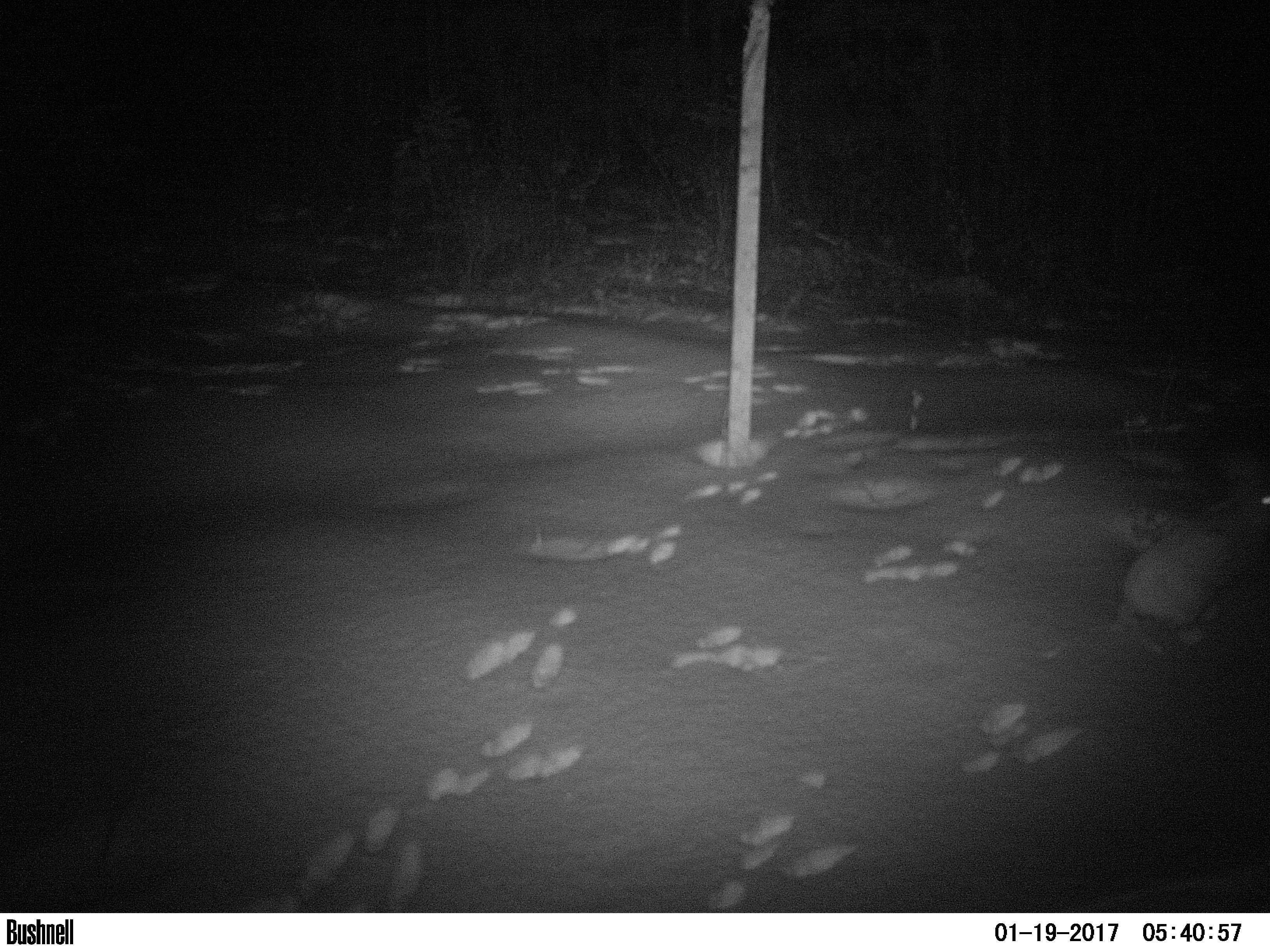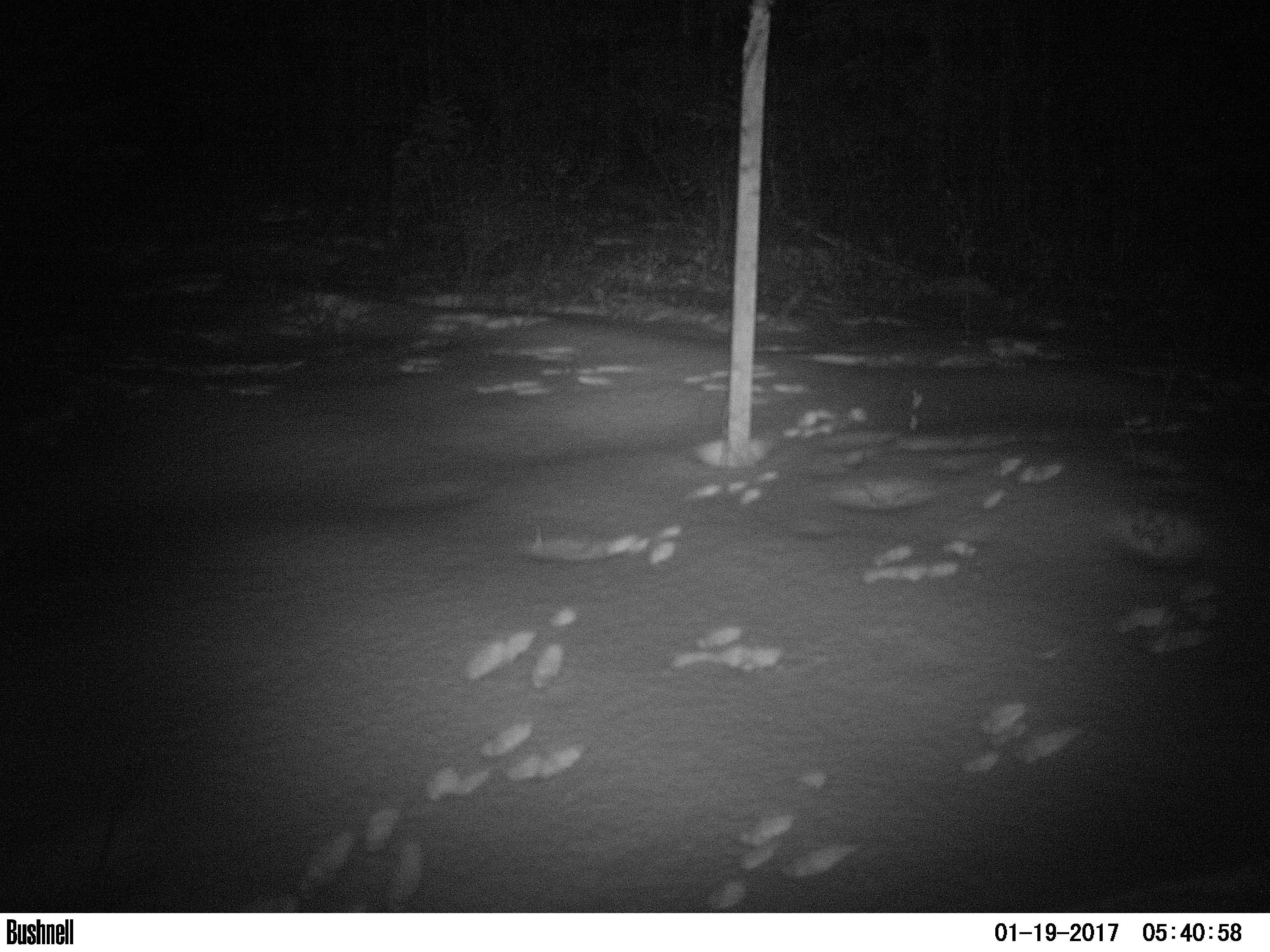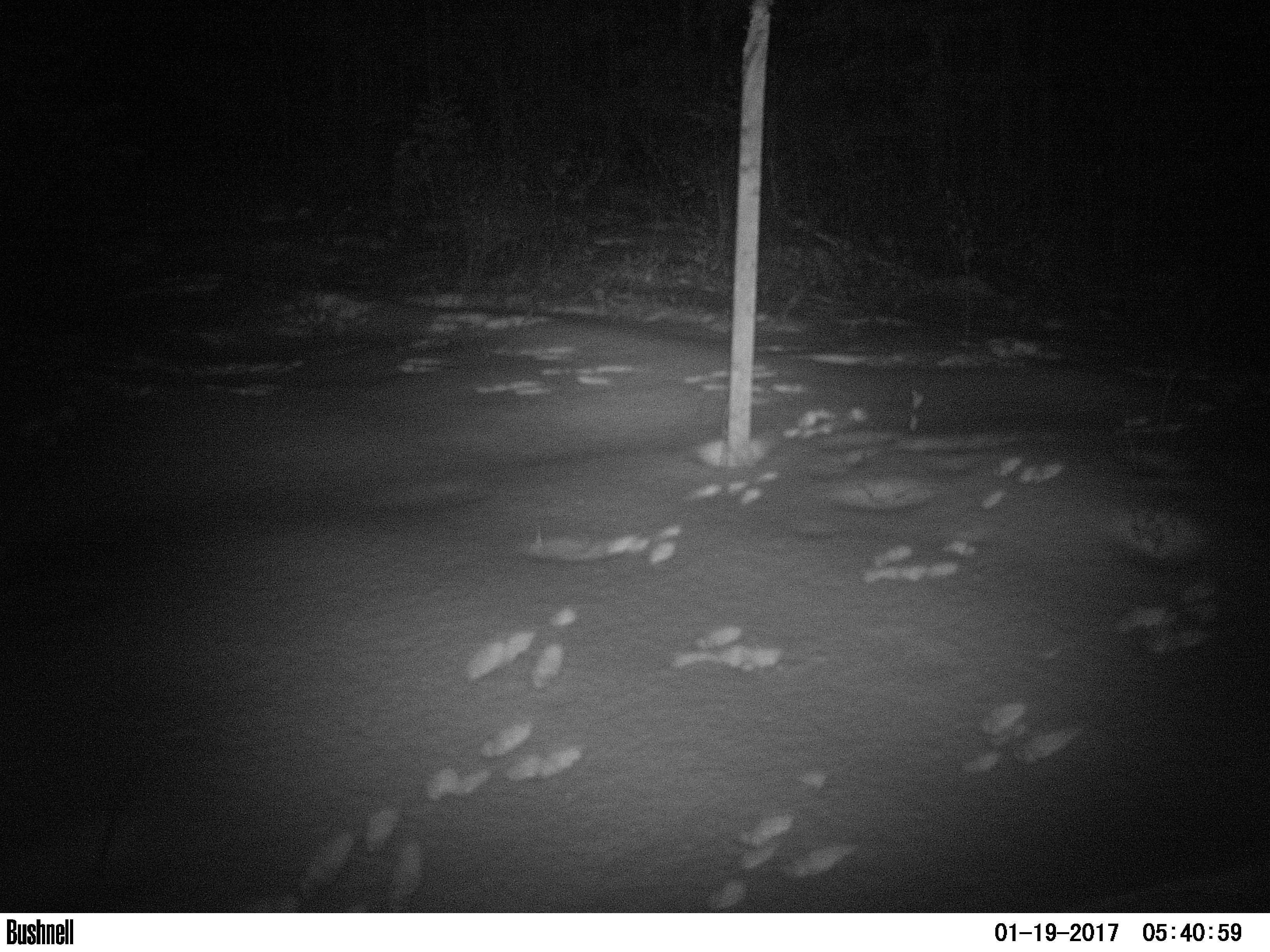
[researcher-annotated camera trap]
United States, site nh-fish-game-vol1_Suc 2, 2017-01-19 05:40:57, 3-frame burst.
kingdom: Animalia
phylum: Chordata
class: Mammalia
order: Lagomorpha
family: Leporidae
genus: Lepus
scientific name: Lepus americanus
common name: snowshoe hare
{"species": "snowshoe hare (Lepus americanus)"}